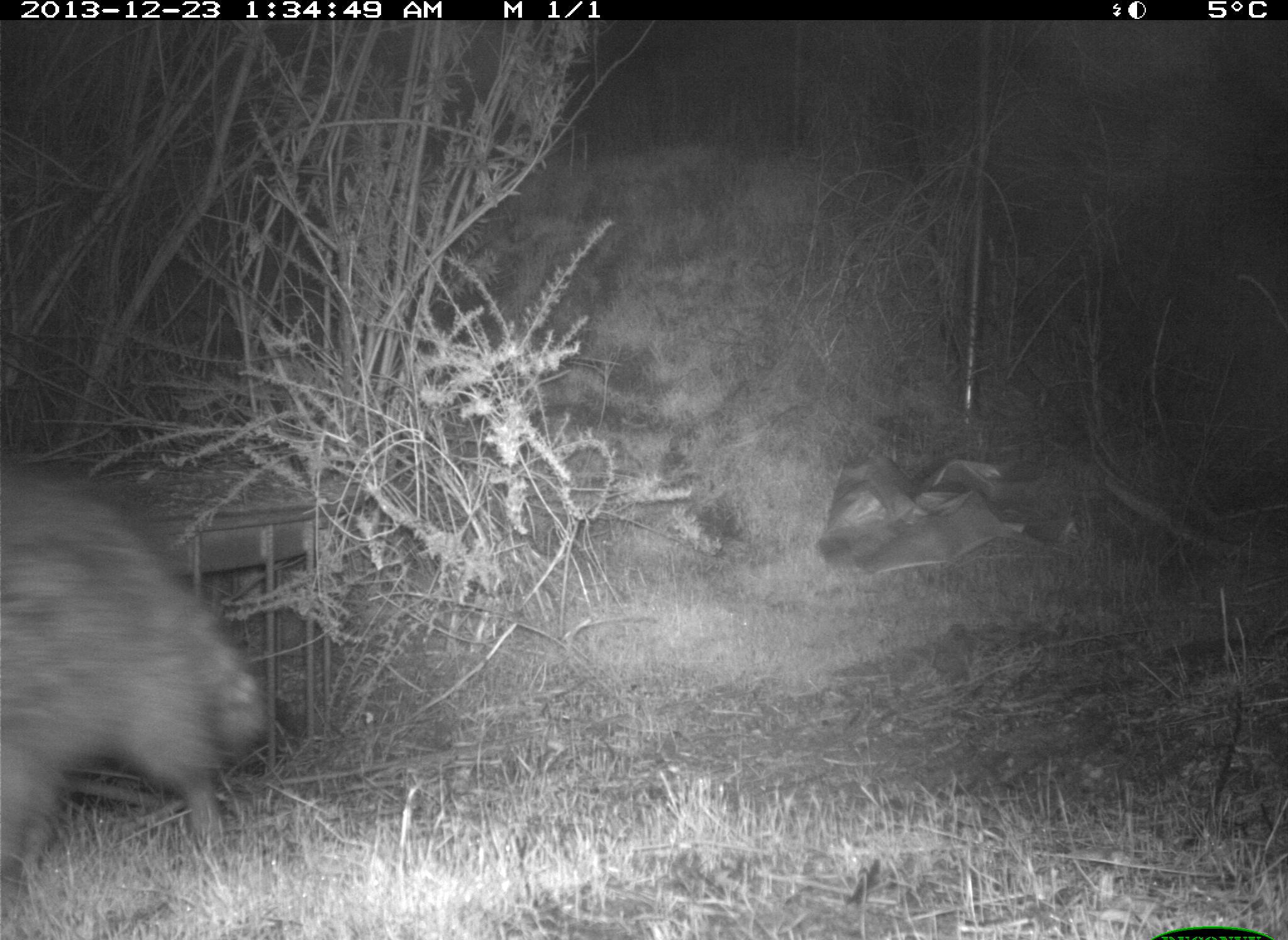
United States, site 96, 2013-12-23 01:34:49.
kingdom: Animalia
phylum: Chordata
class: Mammalia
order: Carnivora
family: Procyonidae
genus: Procyon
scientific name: Procyon lotor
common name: raccoon